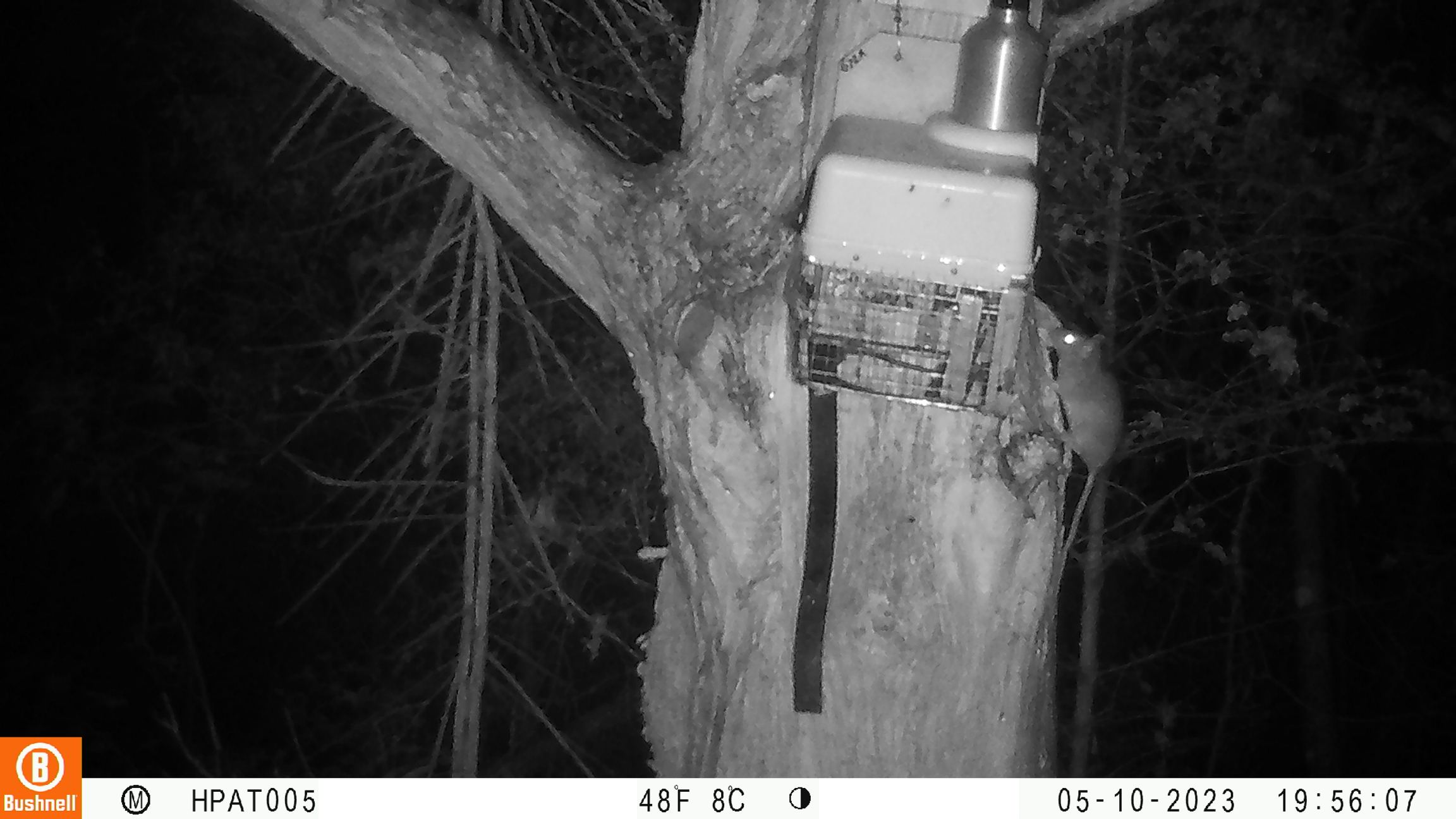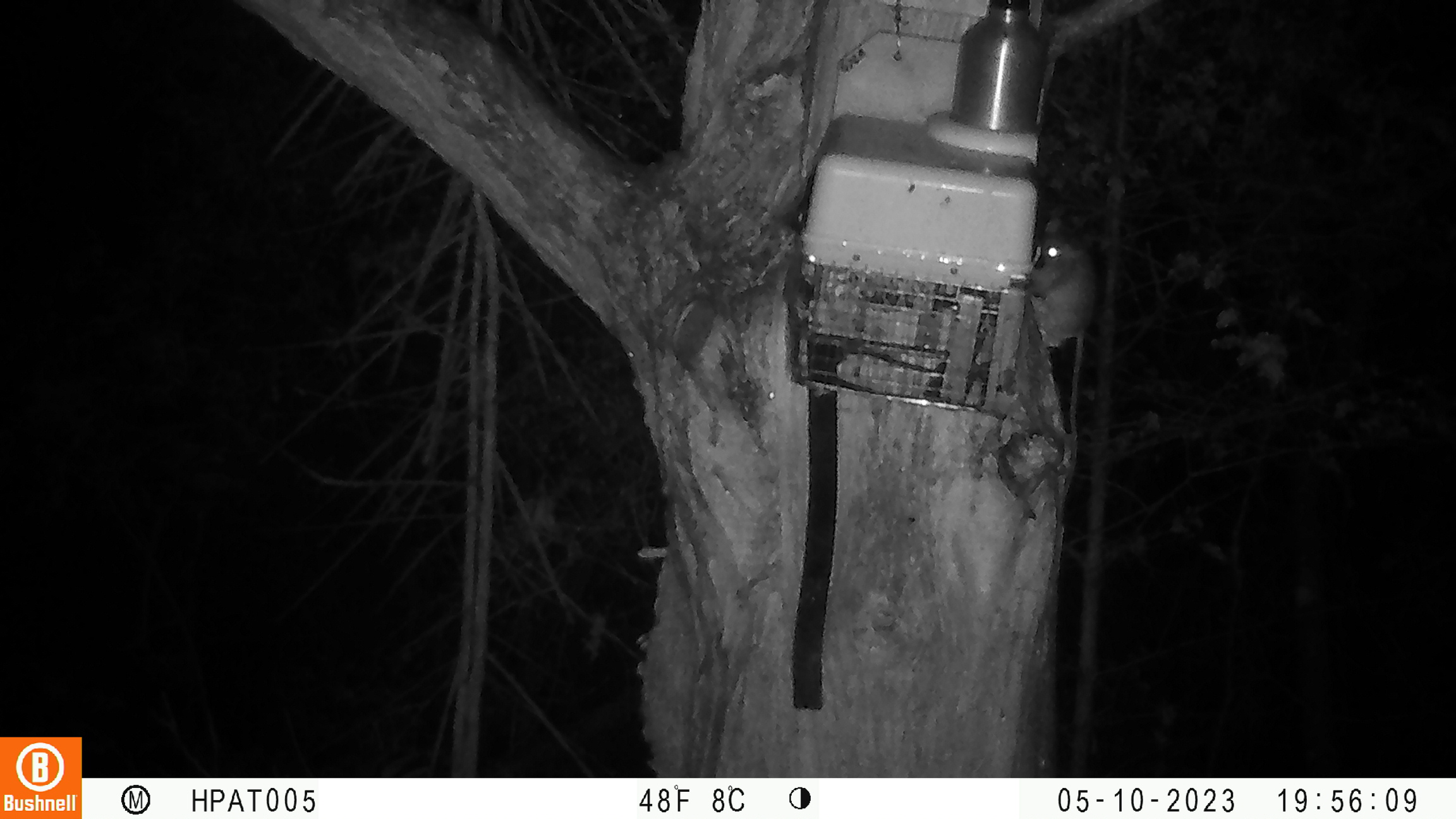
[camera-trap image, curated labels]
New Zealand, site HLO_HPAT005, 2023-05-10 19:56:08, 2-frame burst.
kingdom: Animalia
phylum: Chordata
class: Mammalia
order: Rodentia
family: Muridae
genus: Rattus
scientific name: Rattus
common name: rat